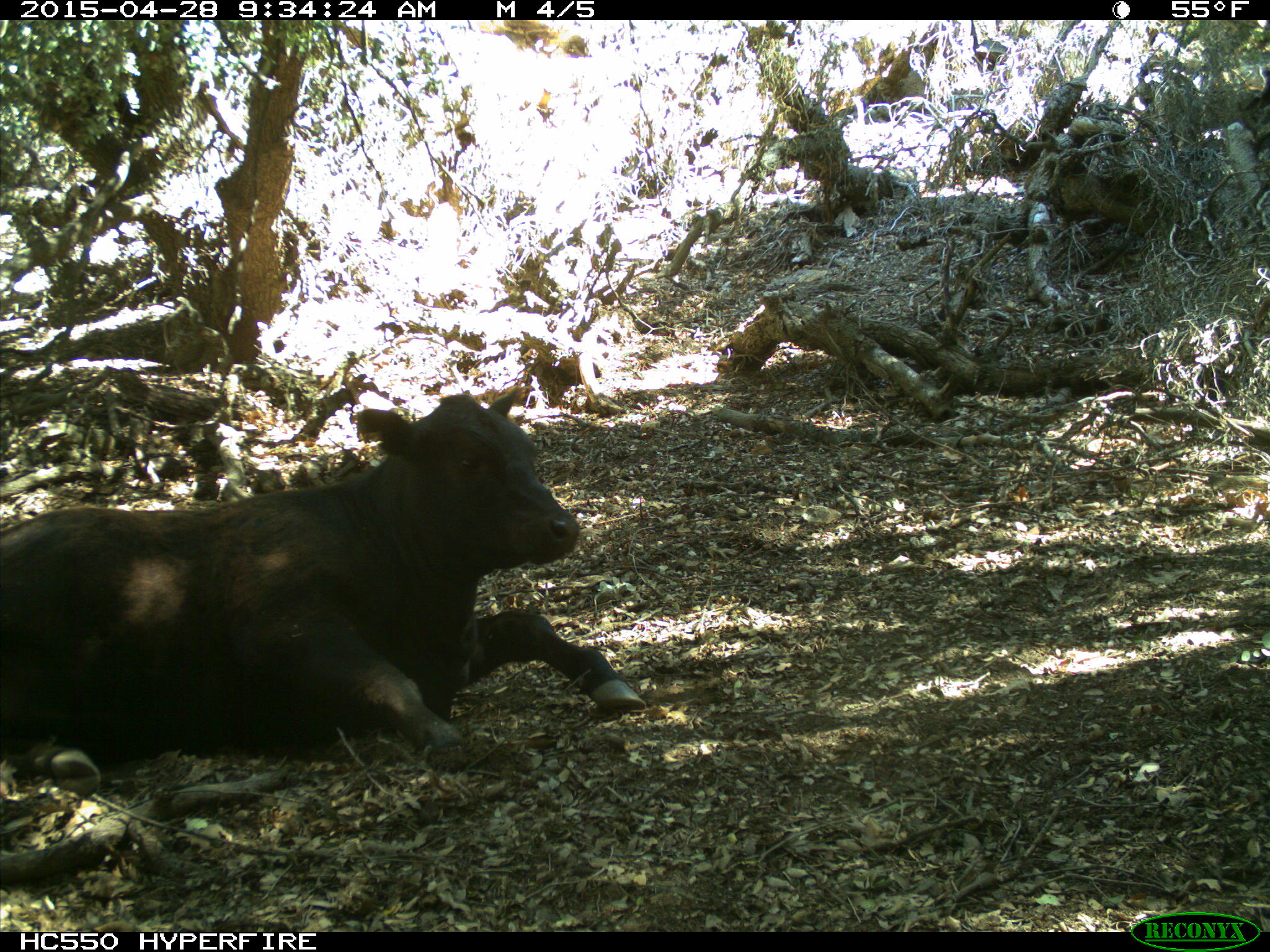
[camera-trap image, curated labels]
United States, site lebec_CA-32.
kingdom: Animalia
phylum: Chordata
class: Mammalia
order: Artiodactyla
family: Bovidae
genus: Bos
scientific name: Bos taurus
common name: domestic cow